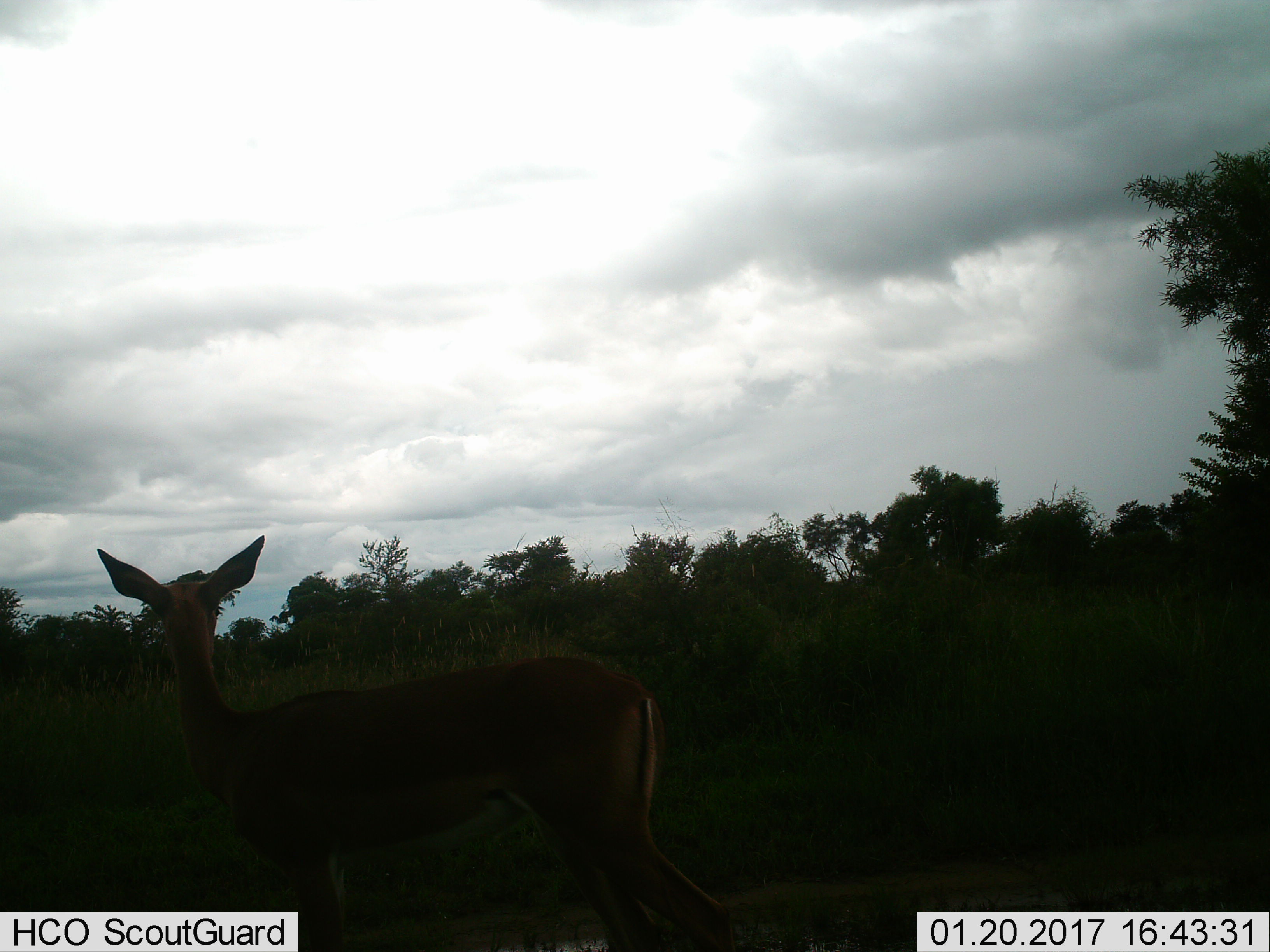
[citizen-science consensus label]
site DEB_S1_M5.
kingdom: Animalia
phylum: Chordata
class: Mammalia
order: Artiodactyla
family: Bovidae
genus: Aepyceros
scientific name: Aepyceros melampus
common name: impala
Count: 1.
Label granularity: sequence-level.